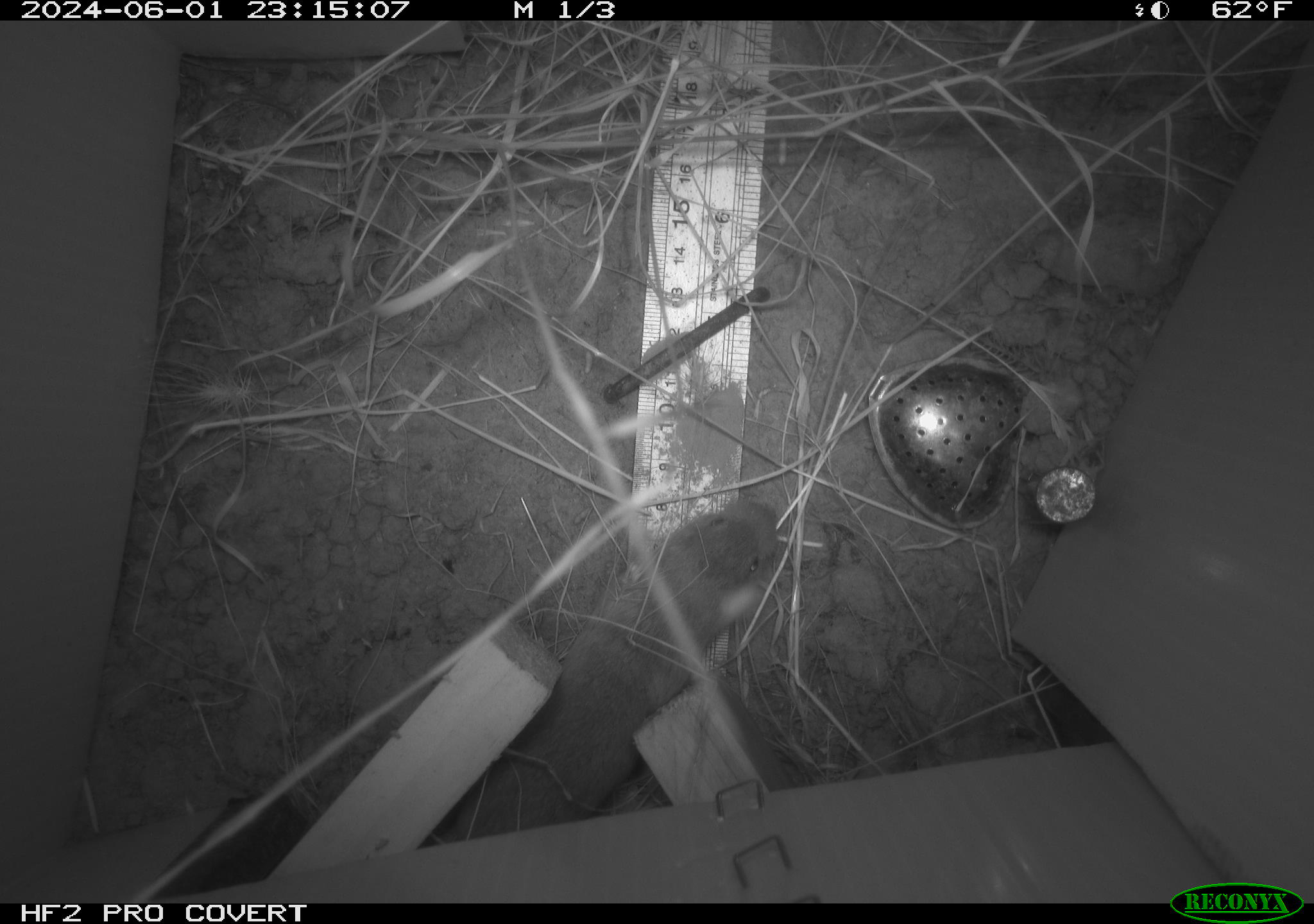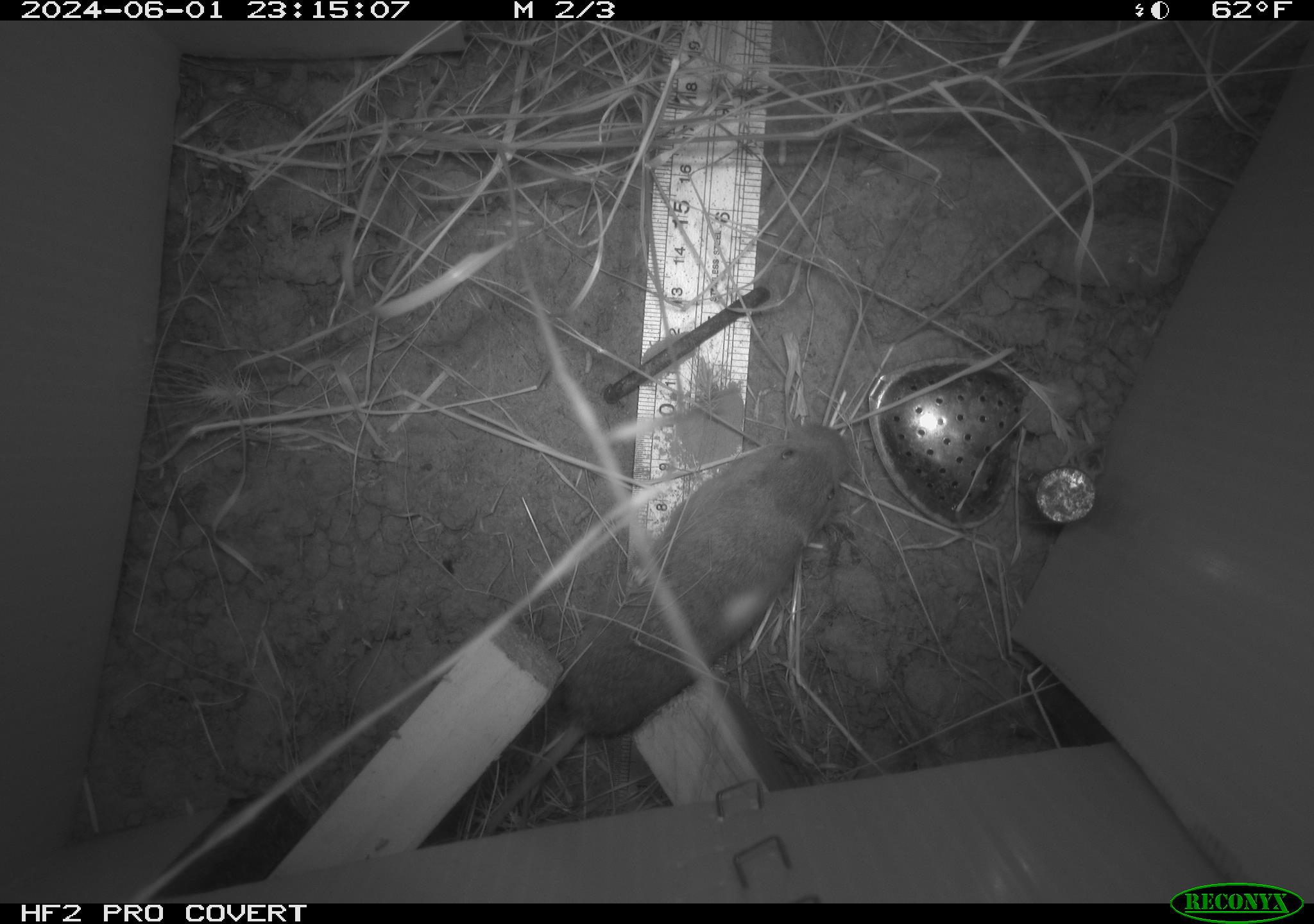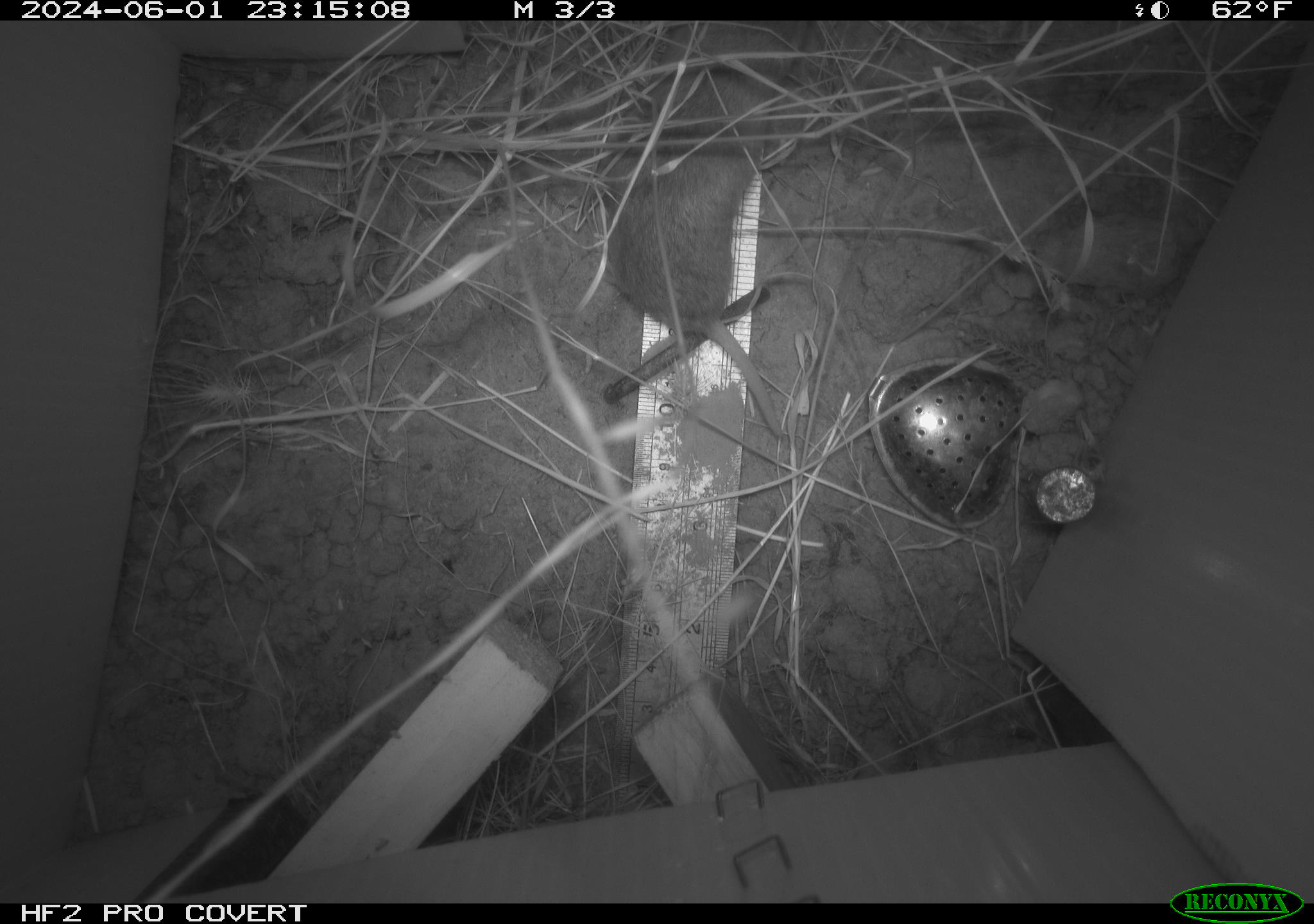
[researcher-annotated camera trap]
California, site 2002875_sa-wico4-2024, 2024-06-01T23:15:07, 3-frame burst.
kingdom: Animalia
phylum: Chordata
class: Mammalia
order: Rodentia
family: Geomyidae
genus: Thomomys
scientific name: Thomomys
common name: smooth-toothed pocket gophers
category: thomomys species